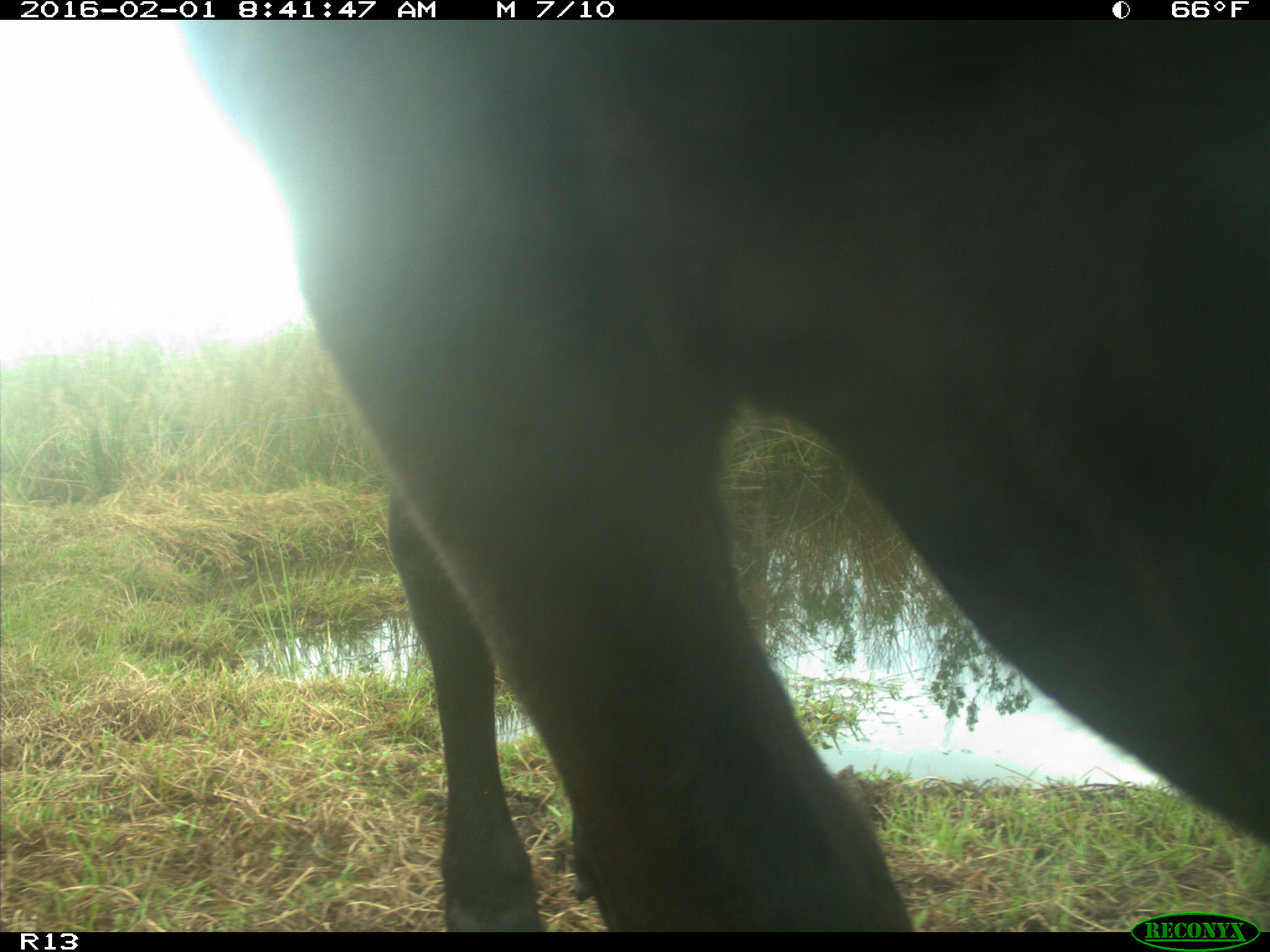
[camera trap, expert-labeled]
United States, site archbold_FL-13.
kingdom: Animalia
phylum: Chordata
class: Mammalia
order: Artiodactyla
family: Bovidae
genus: Bos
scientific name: Bos taurus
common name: domestic cow